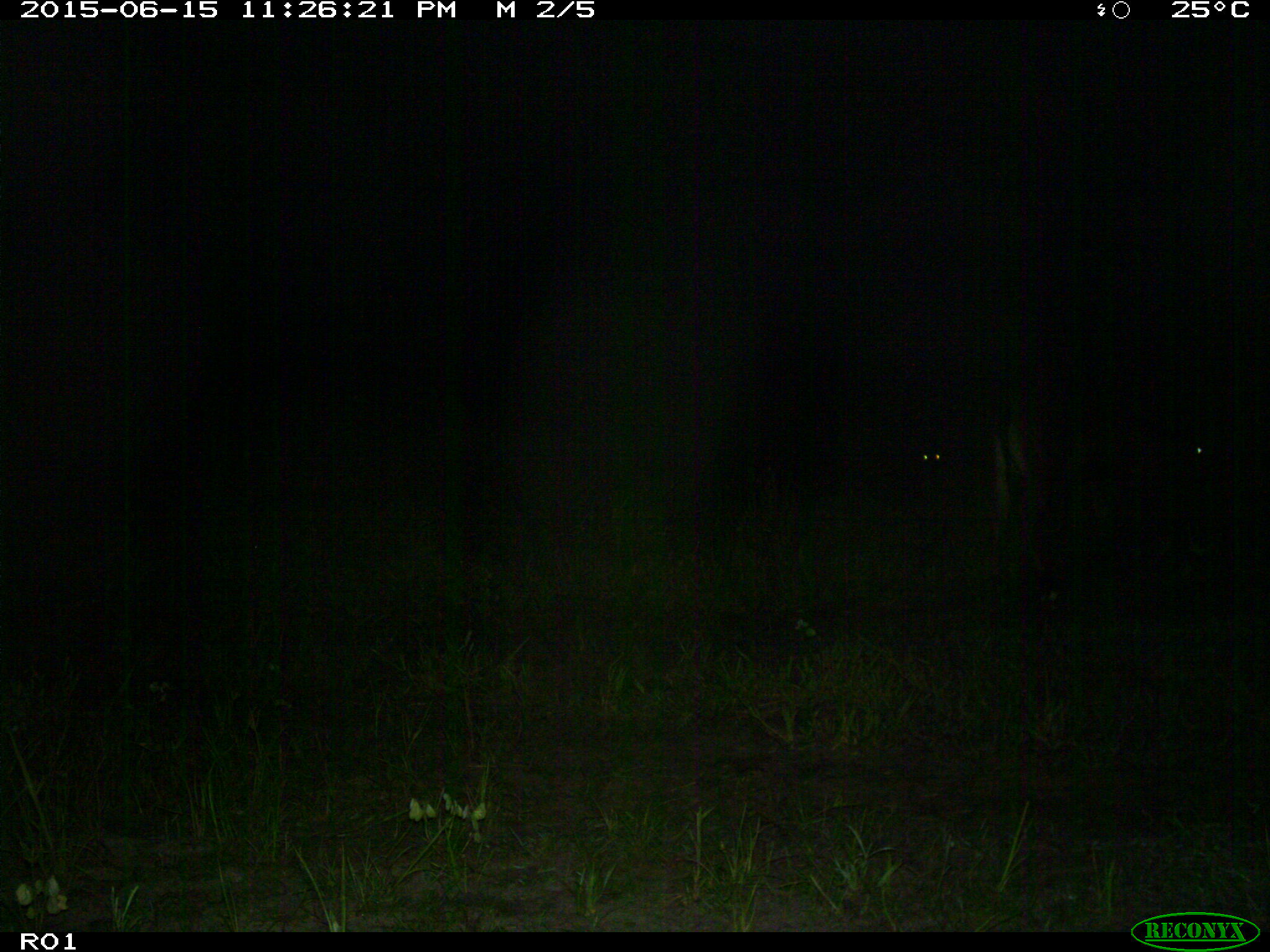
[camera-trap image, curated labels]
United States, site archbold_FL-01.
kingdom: Animalia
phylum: Chordata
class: Mammalia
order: Artiodactyla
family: Bovidae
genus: Bos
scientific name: Bos taurus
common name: domestic cow